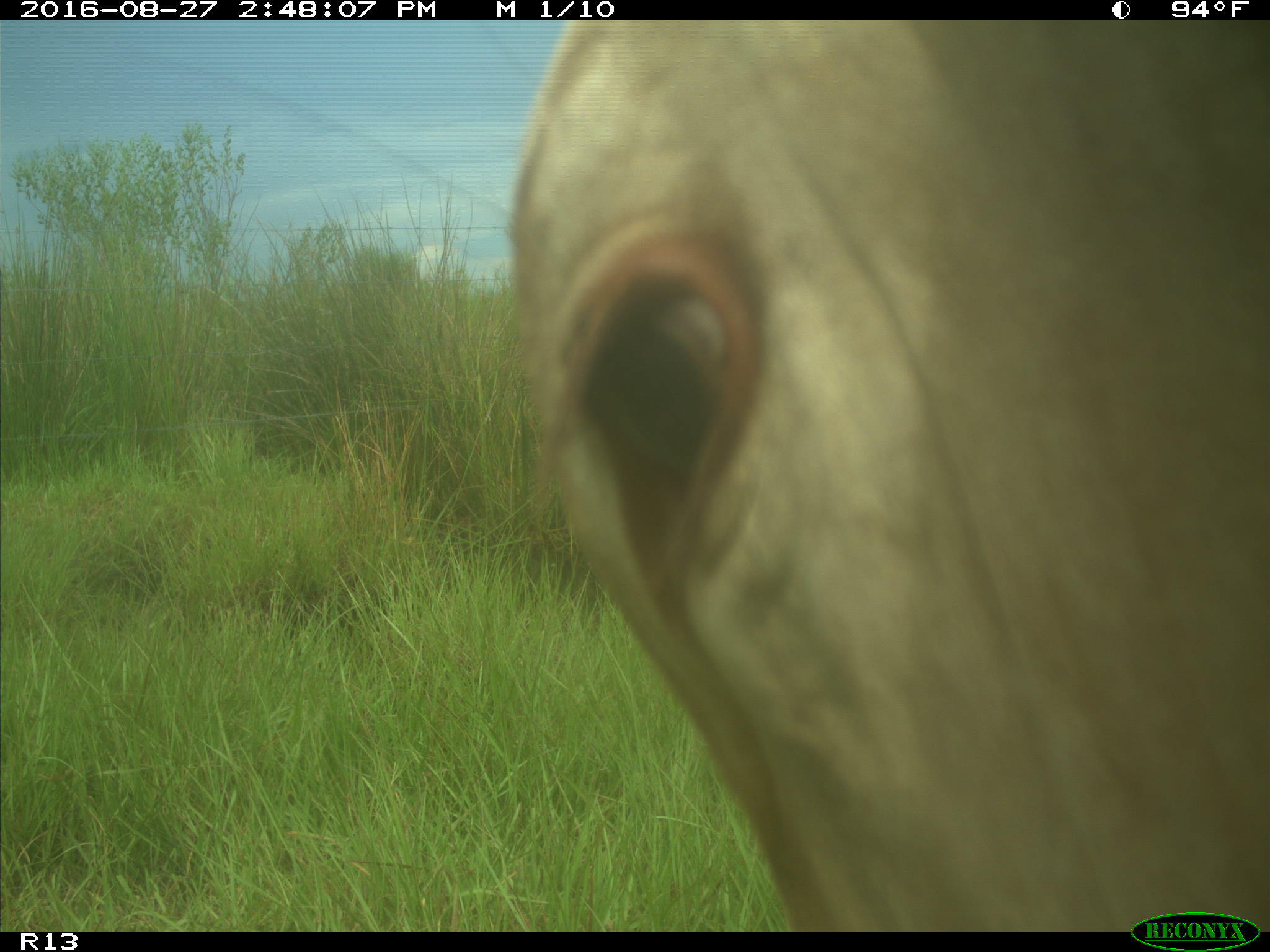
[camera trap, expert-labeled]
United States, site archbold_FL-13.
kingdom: Animalia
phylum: Chordata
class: Mammalia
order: Artiodactyla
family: Bovidae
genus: Bos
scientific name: Bos taurus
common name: domestic cow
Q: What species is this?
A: Bos taurus (domestic cow).